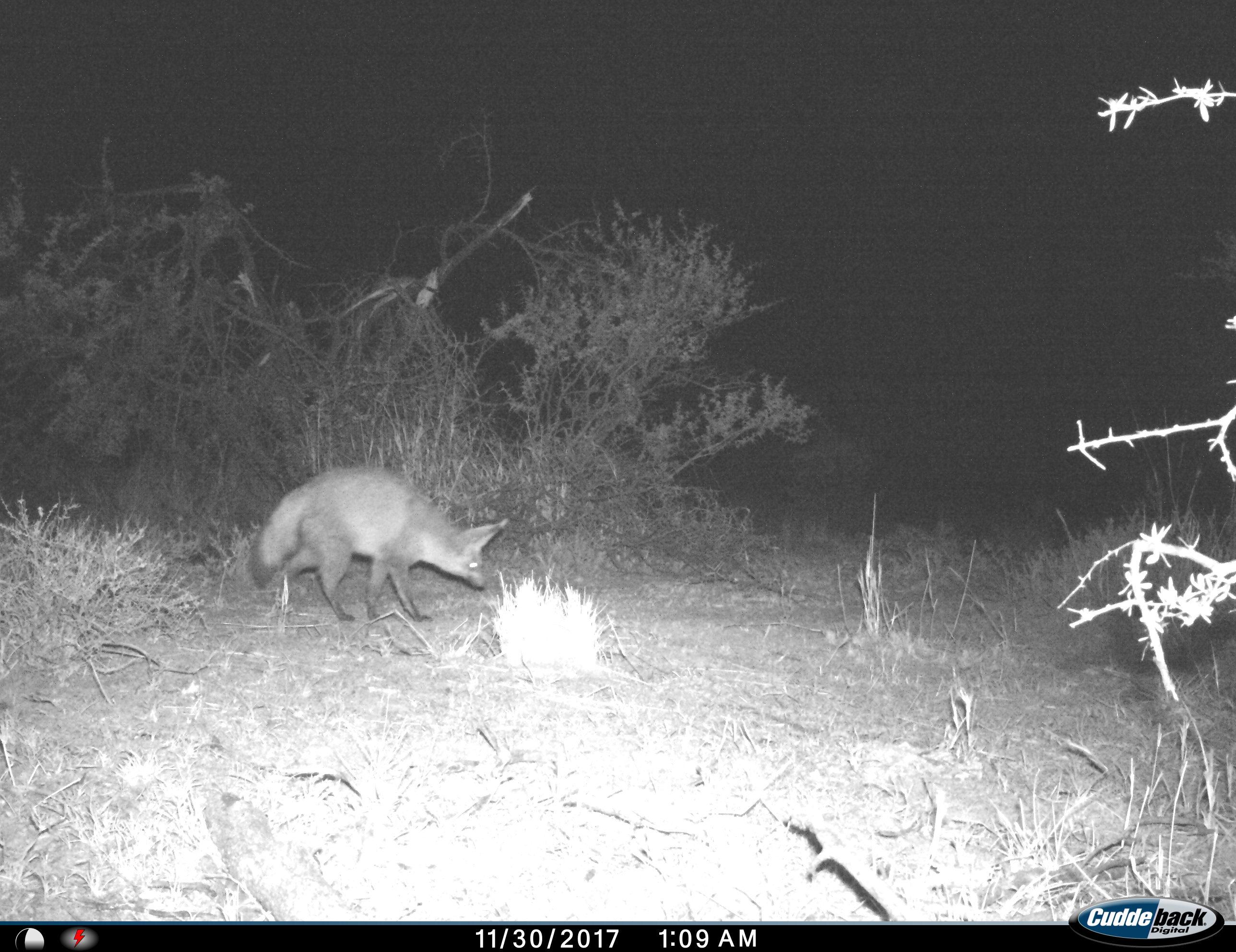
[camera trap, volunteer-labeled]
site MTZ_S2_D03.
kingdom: Animalia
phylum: Chordata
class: Mammalia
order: Carnivora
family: Canidae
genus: Otocyon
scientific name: Otocyon megalotis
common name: bat-eared fox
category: foxbateared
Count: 1.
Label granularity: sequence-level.